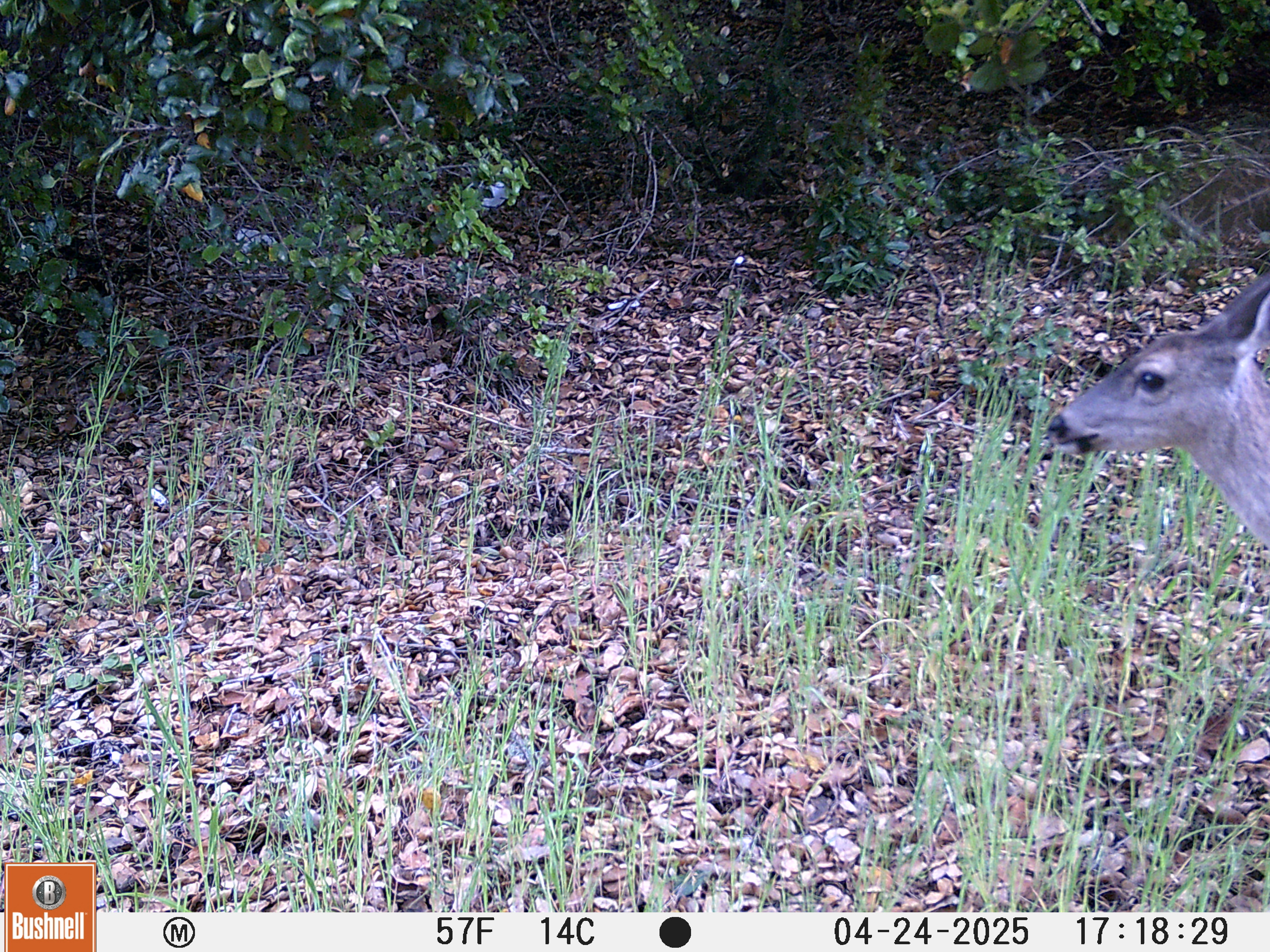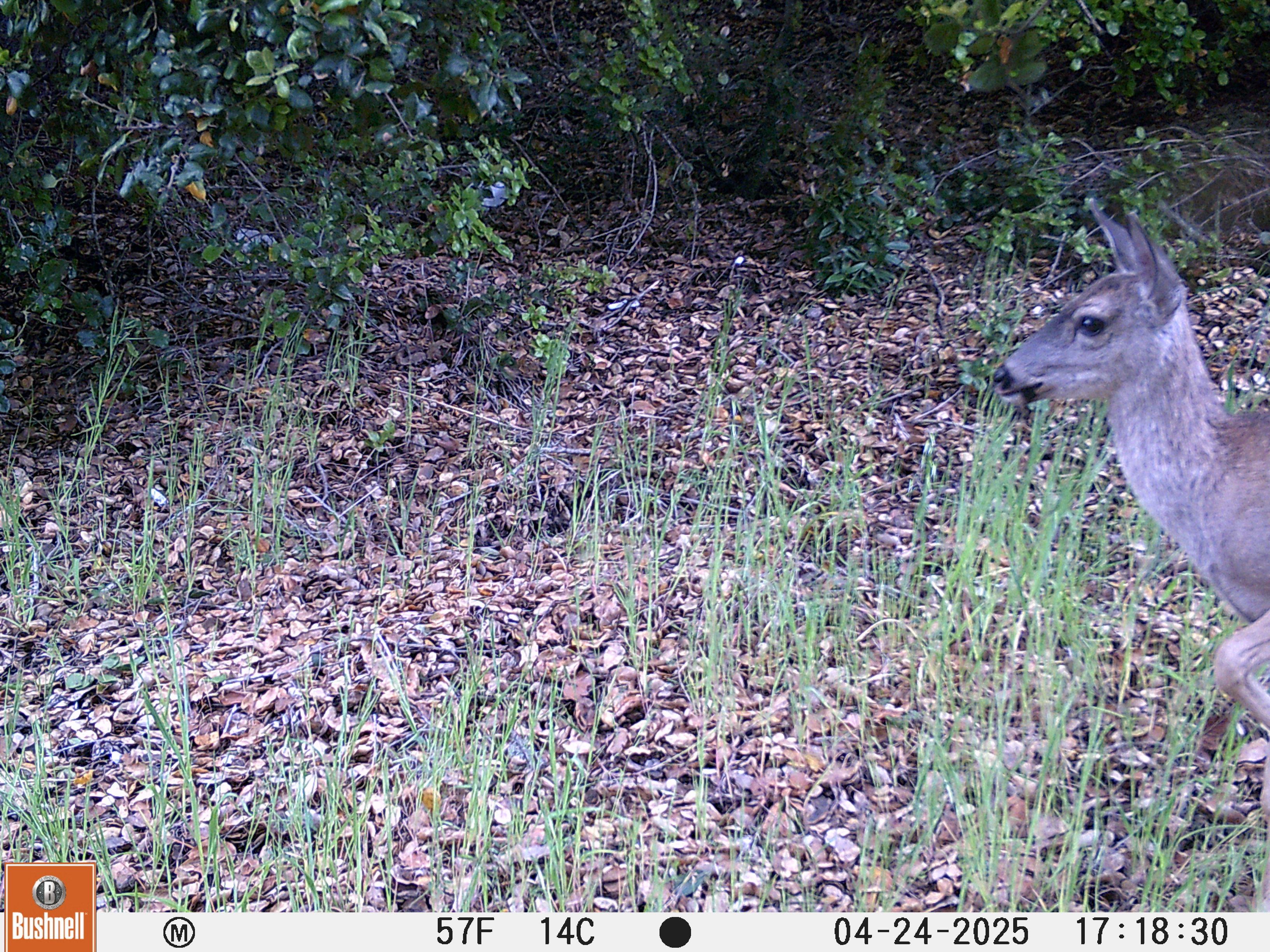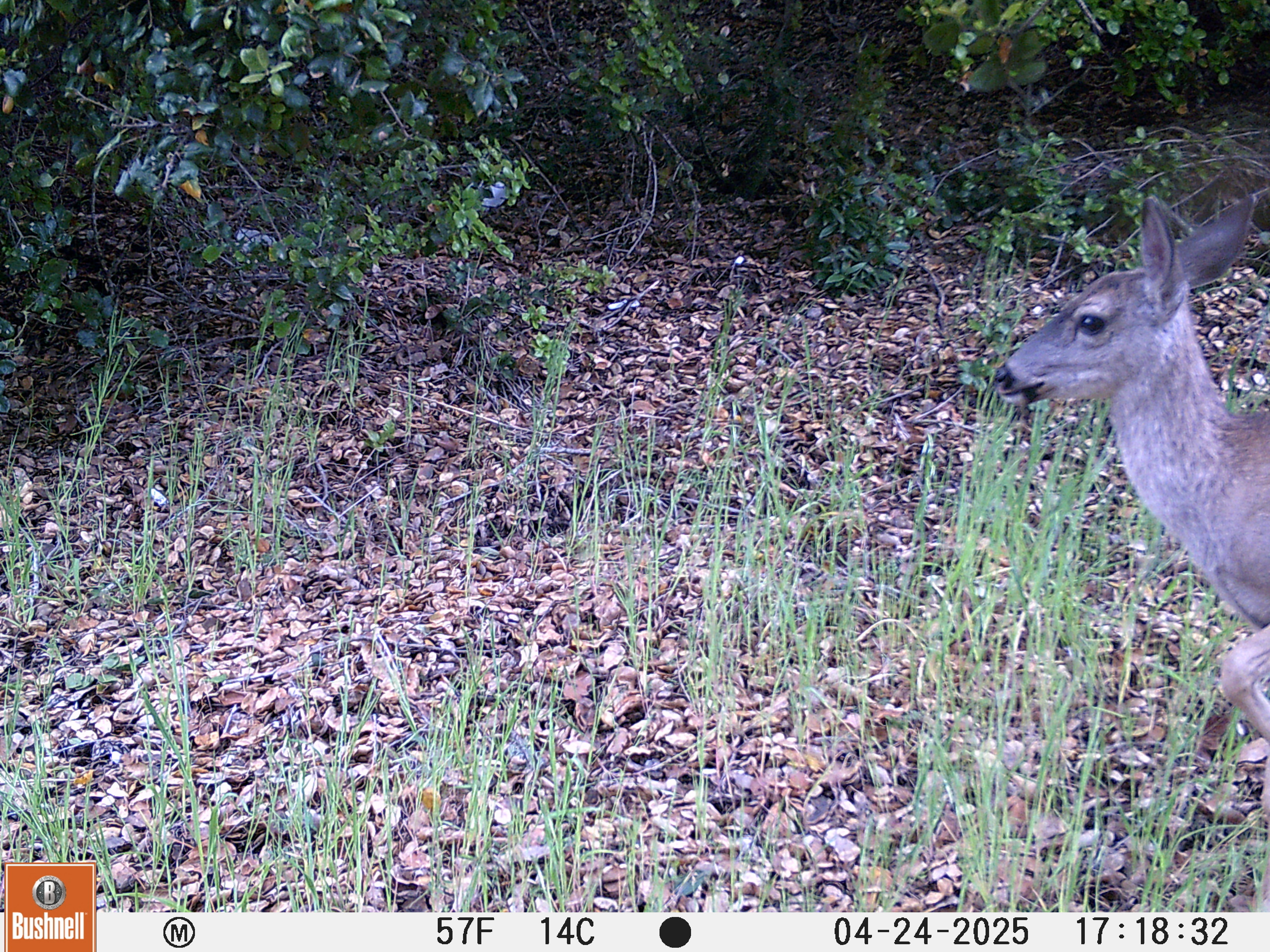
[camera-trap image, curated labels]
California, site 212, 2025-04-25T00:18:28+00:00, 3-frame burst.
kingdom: Animalia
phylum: Chordata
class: Mammalia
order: Artiodactyla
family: Cervidae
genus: Odocoileus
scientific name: Odocoileus hemionus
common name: mule deer